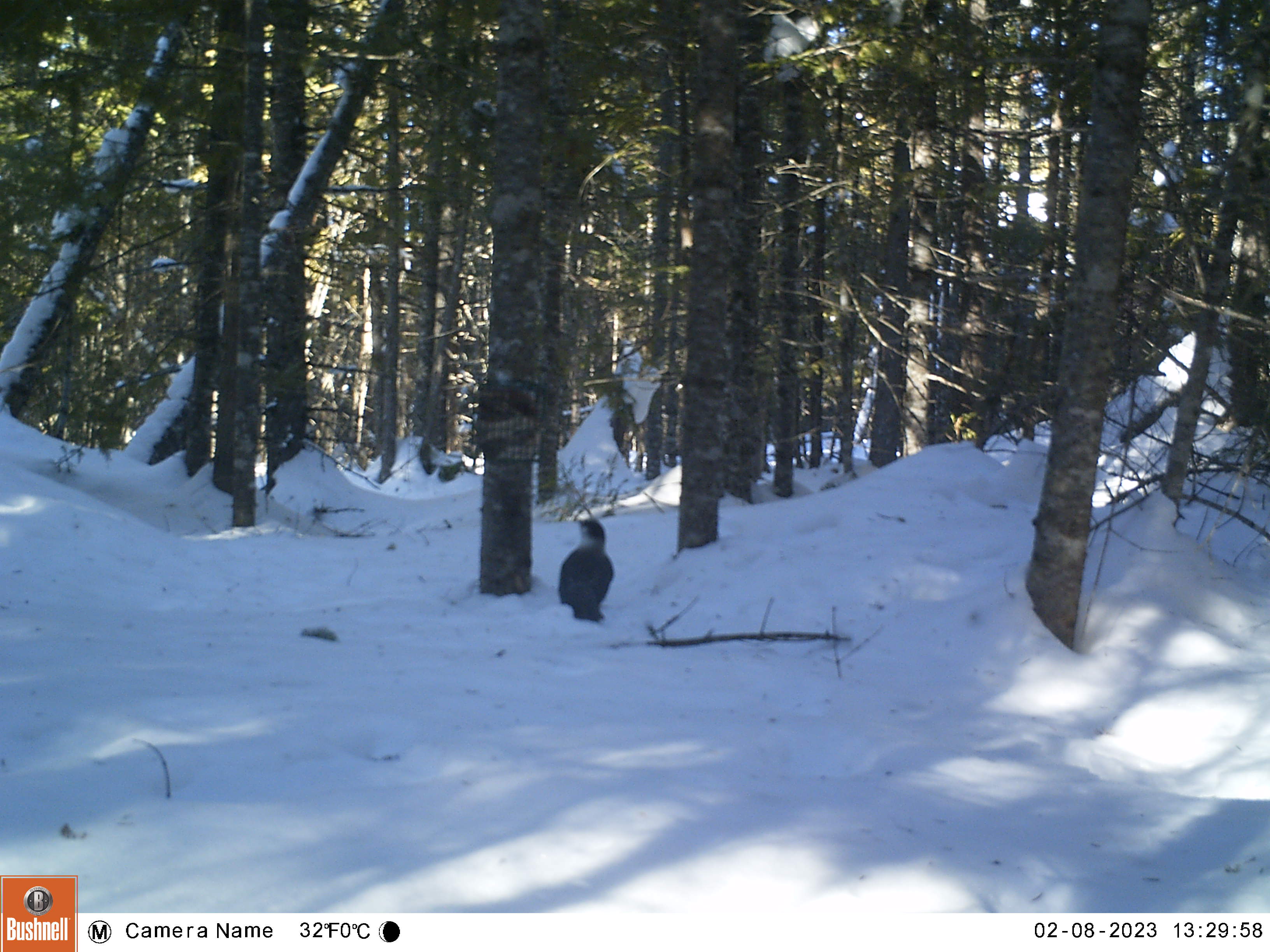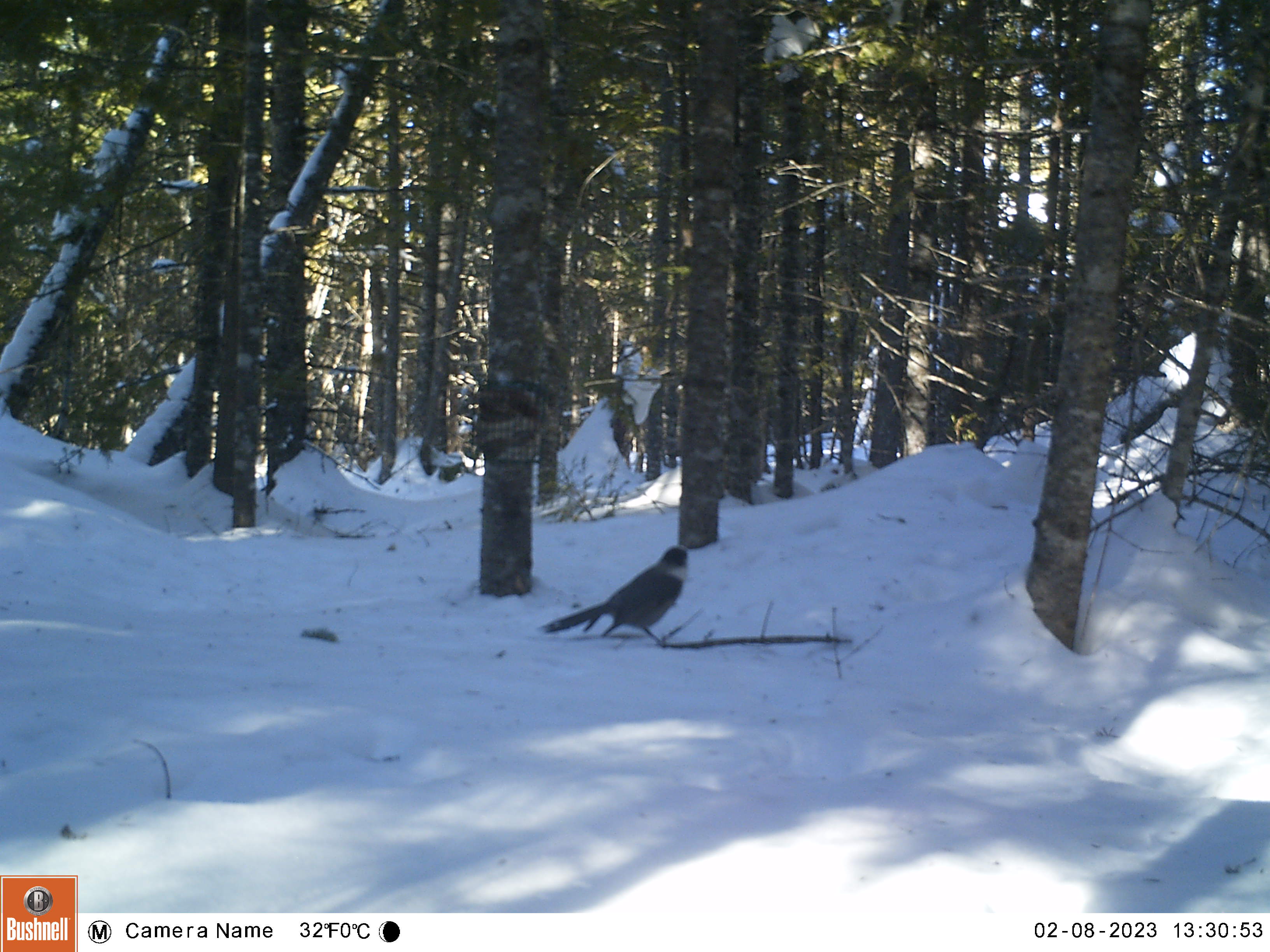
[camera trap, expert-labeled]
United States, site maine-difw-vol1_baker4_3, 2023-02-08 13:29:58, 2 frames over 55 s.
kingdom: Animalia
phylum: Chordata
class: Aves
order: Passeriformes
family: Corvidae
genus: Perisoreus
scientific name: Perisoreus canadensis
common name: canada jay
Canada jay (Perisoreus canadensis).